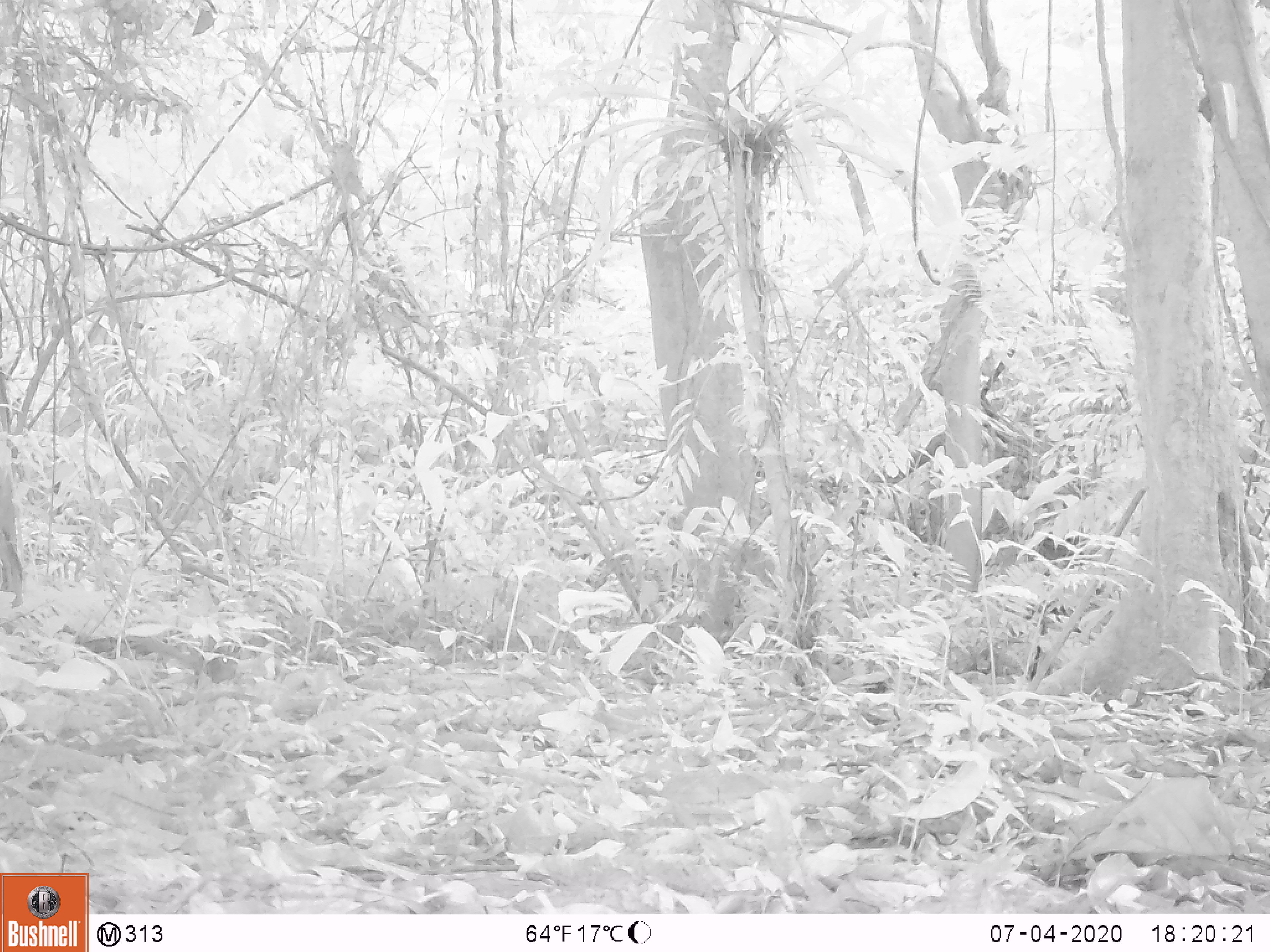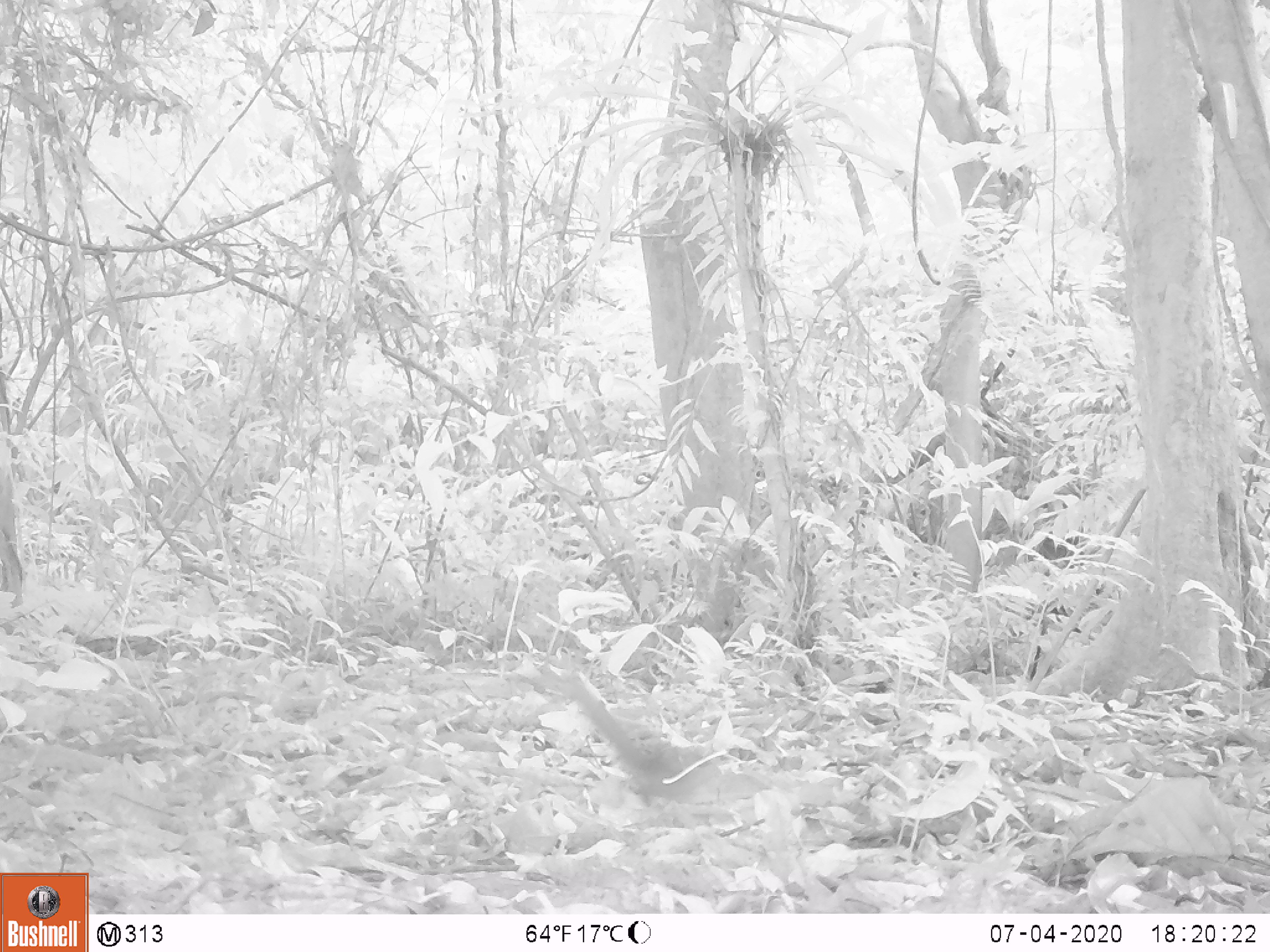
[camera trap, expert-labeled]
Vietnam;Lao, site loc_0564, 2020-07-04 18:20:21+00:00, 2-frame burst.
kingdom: Animalia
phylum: Chordata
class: Mammalia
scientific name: Mammalia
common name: mammal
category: unidentified small mammal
Unidentified small mammal (mammal) (Mammalia). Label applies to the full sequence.